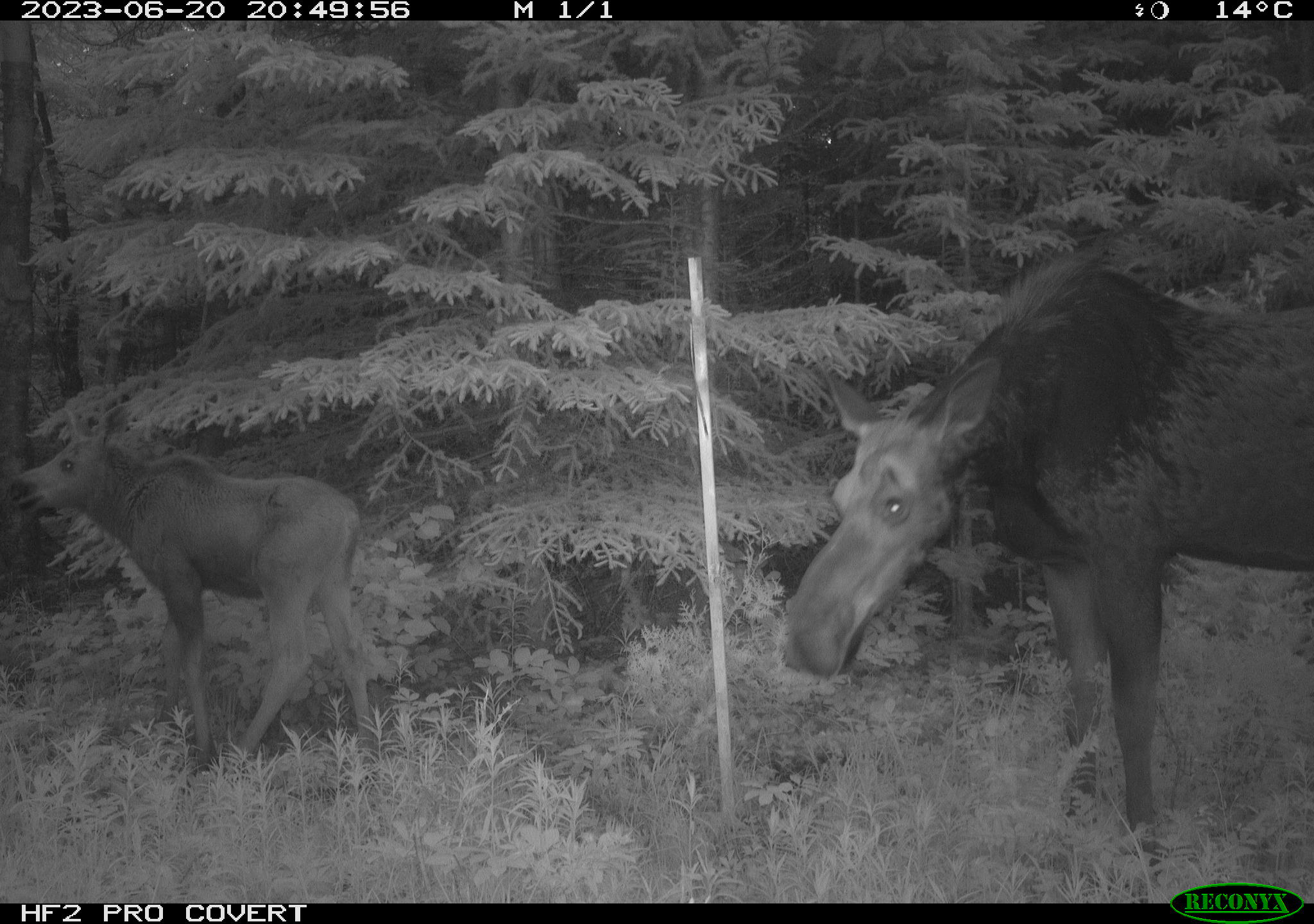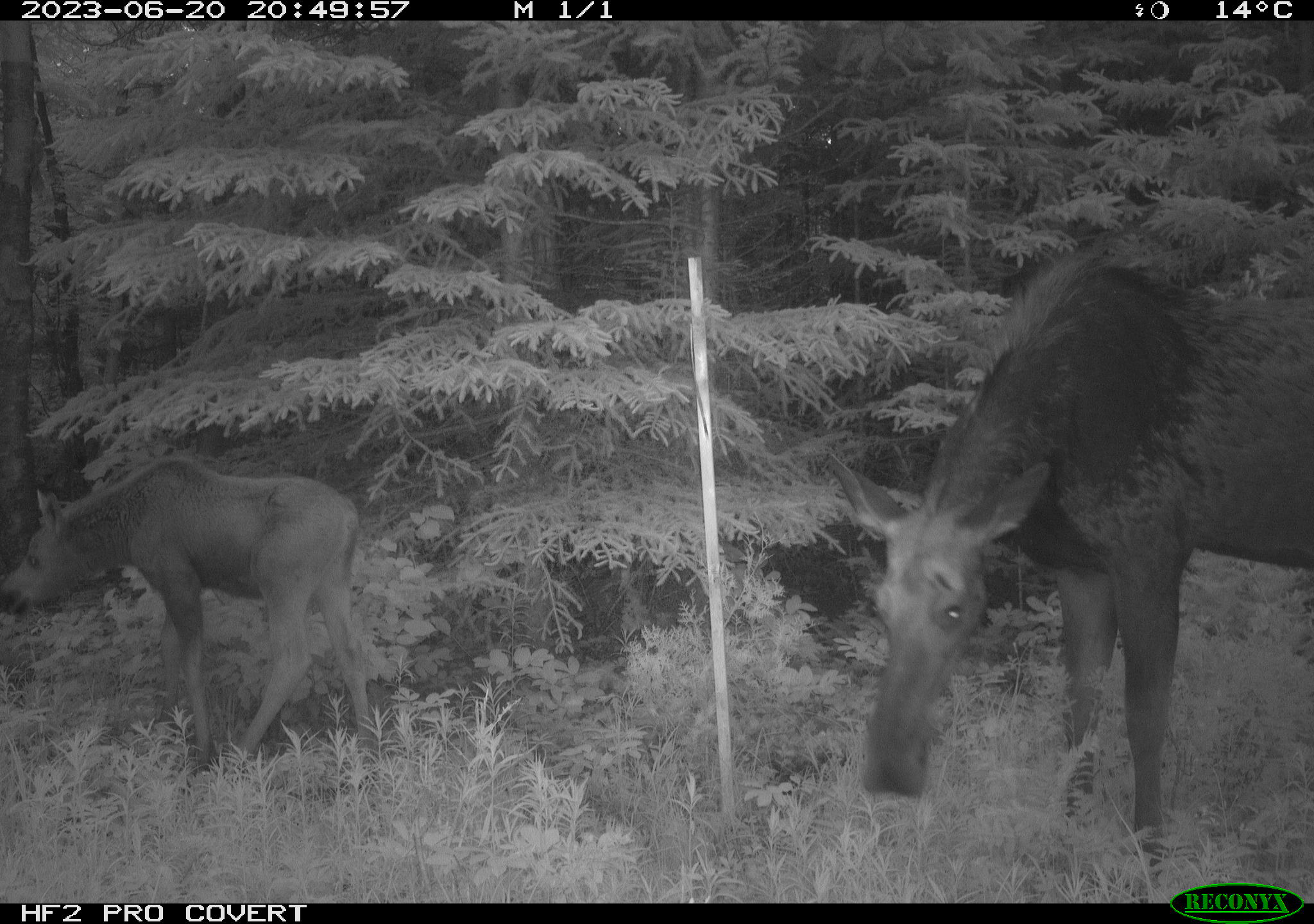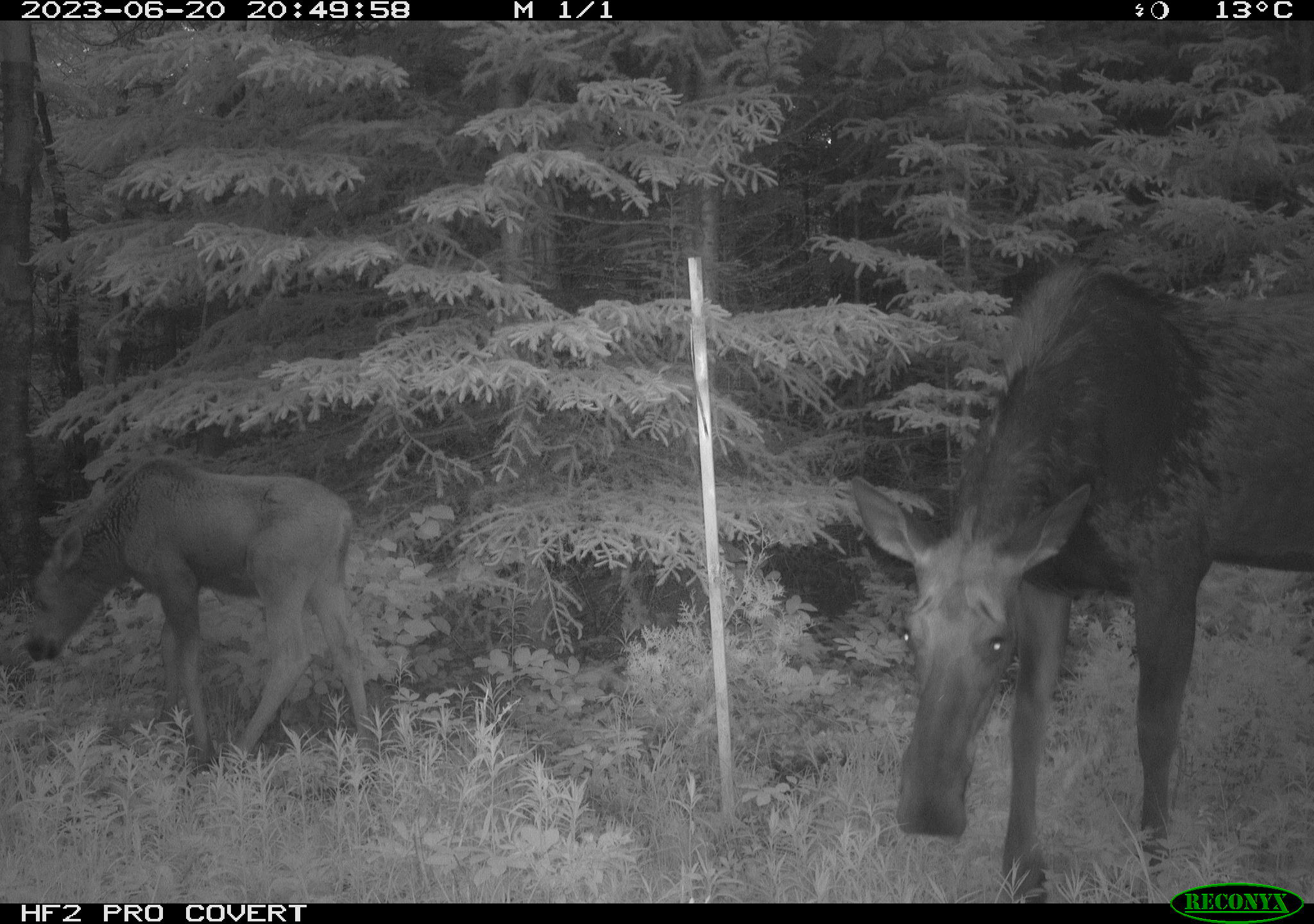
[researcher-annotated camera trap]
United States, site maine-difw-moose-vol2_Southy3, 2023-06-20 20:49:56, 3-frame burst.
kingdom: Animalia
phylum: Chordata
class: Mammalia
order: Artiodactyla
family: Cervidae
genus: Alces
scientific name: Alces alces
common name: moose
Moose (Alces alces).